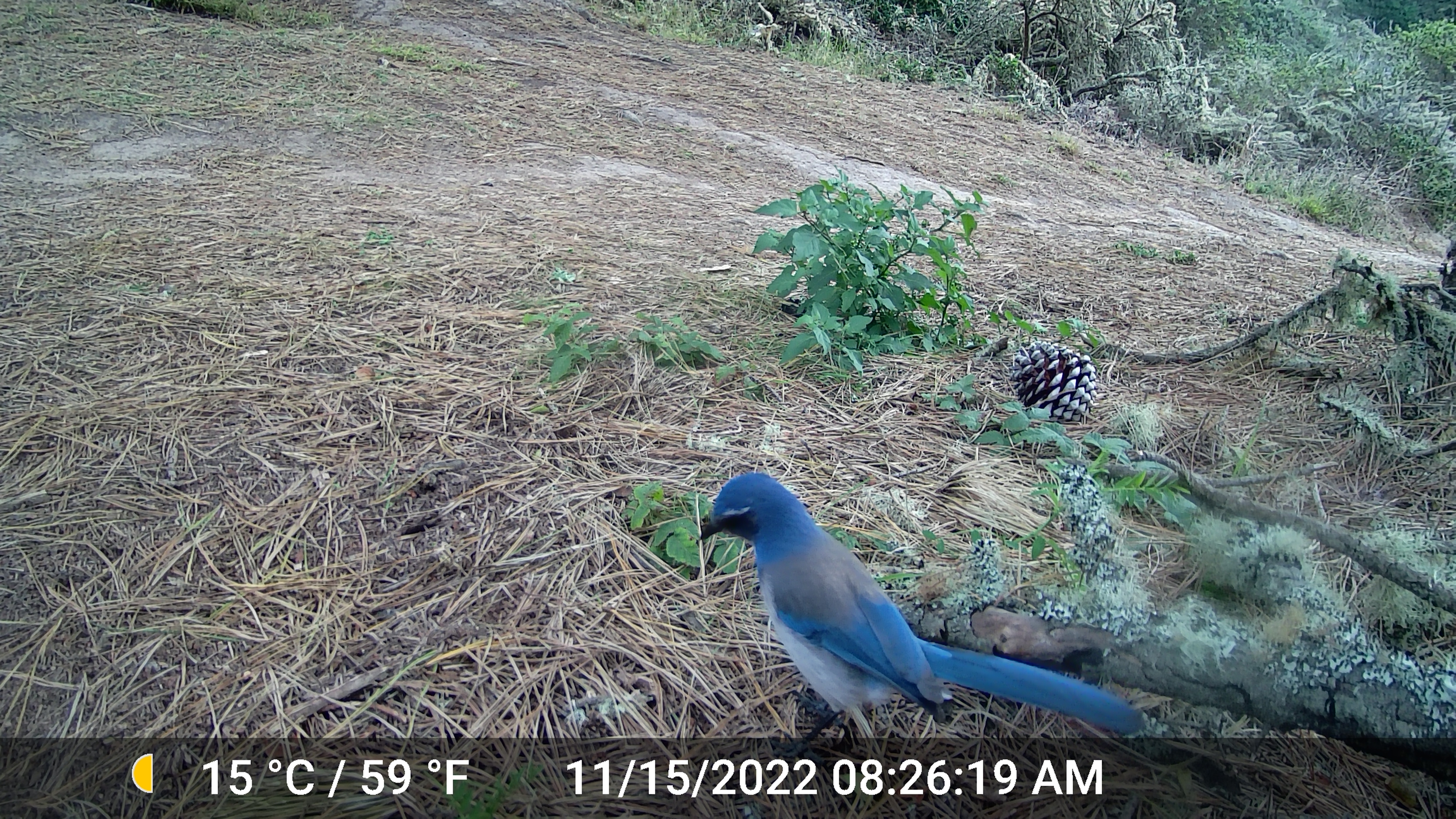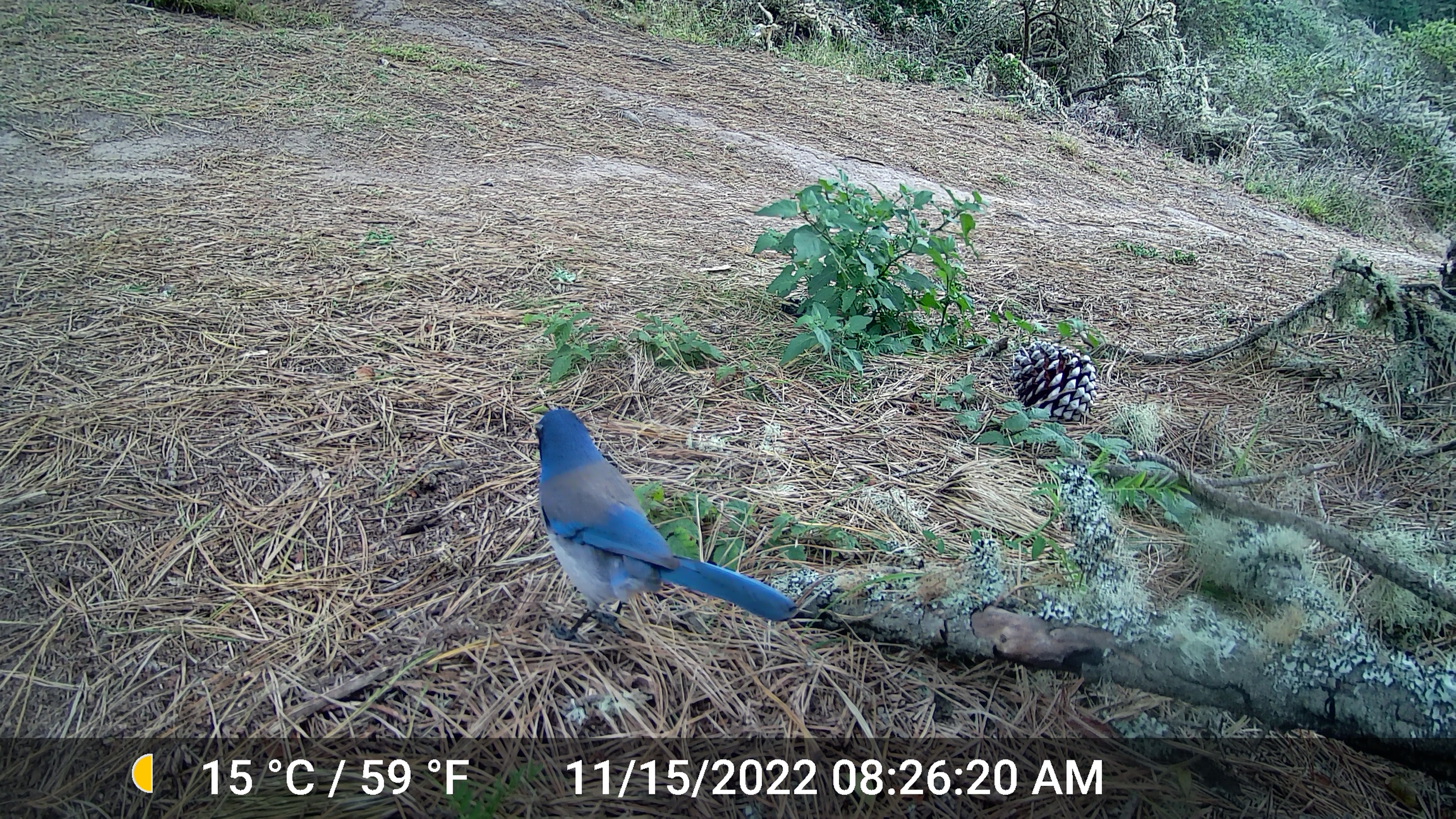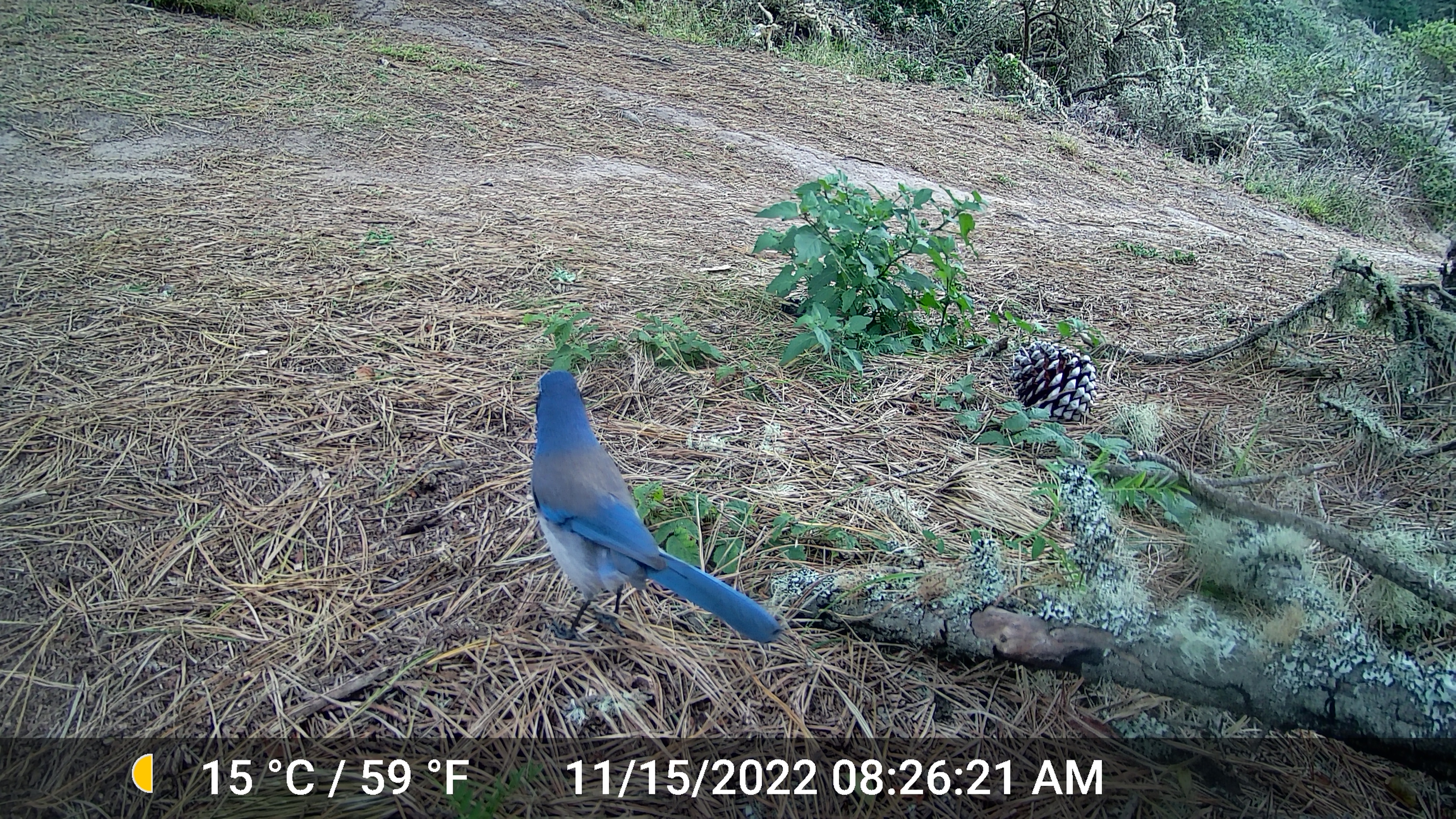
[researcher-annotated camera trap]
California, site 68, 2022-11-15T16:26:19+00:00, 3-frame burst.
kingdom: Animalia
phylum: Chordata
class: Aves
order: Passeriformes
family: Corvidae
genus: Aphelocoma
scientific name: Aphelocoma californica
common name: california scrub jay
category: western scrub-jay